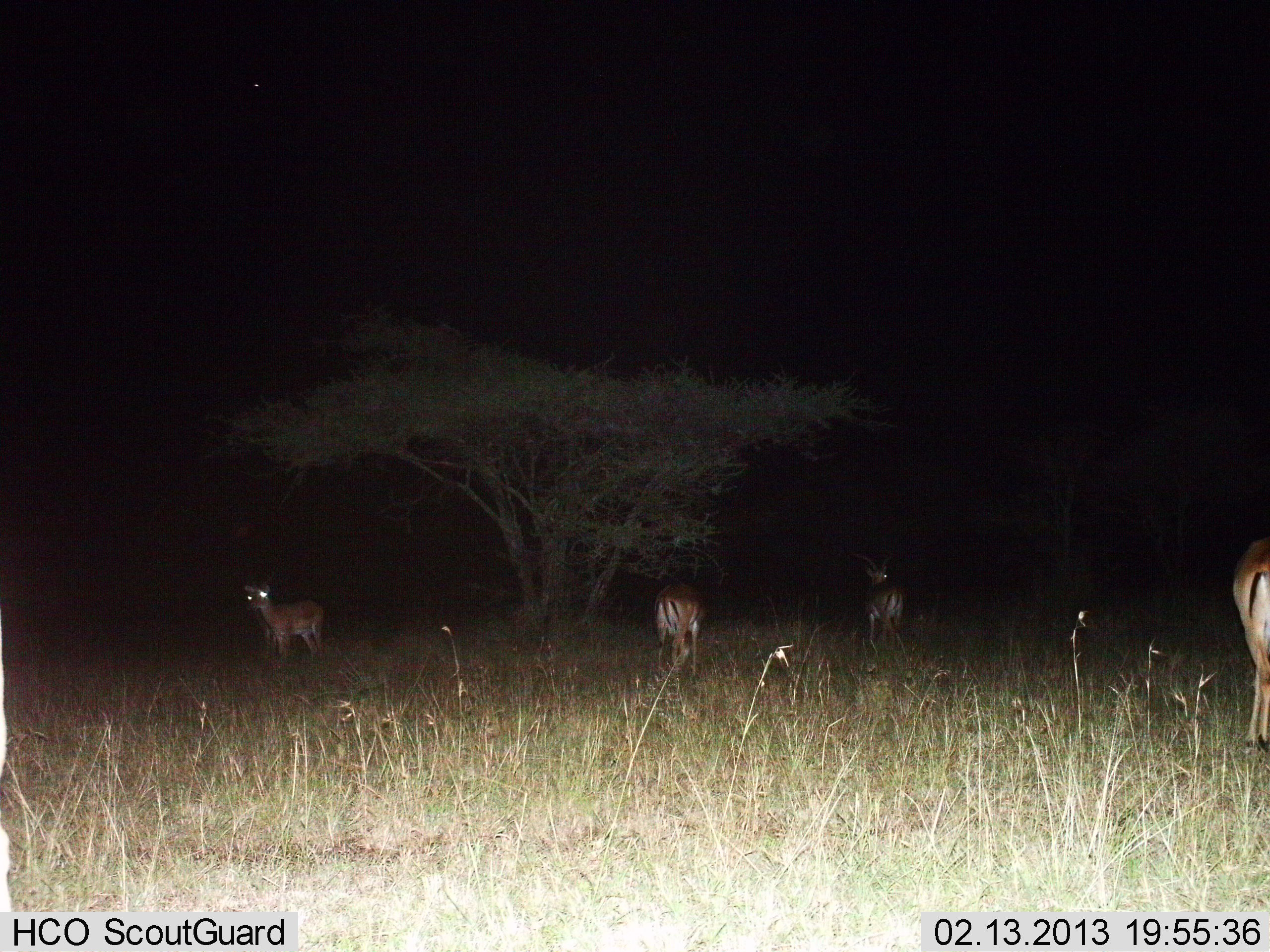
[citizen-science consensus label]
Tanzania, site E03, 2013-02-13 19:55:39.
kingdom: Animalia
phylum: Chordata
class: Mammalia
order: Artiodactyla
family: Bovidae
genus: Aepyceros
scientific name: Aepyceros melampus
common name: impala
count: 4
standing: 92%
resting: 0%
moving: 0%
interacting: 0%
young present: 0%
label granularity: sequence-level